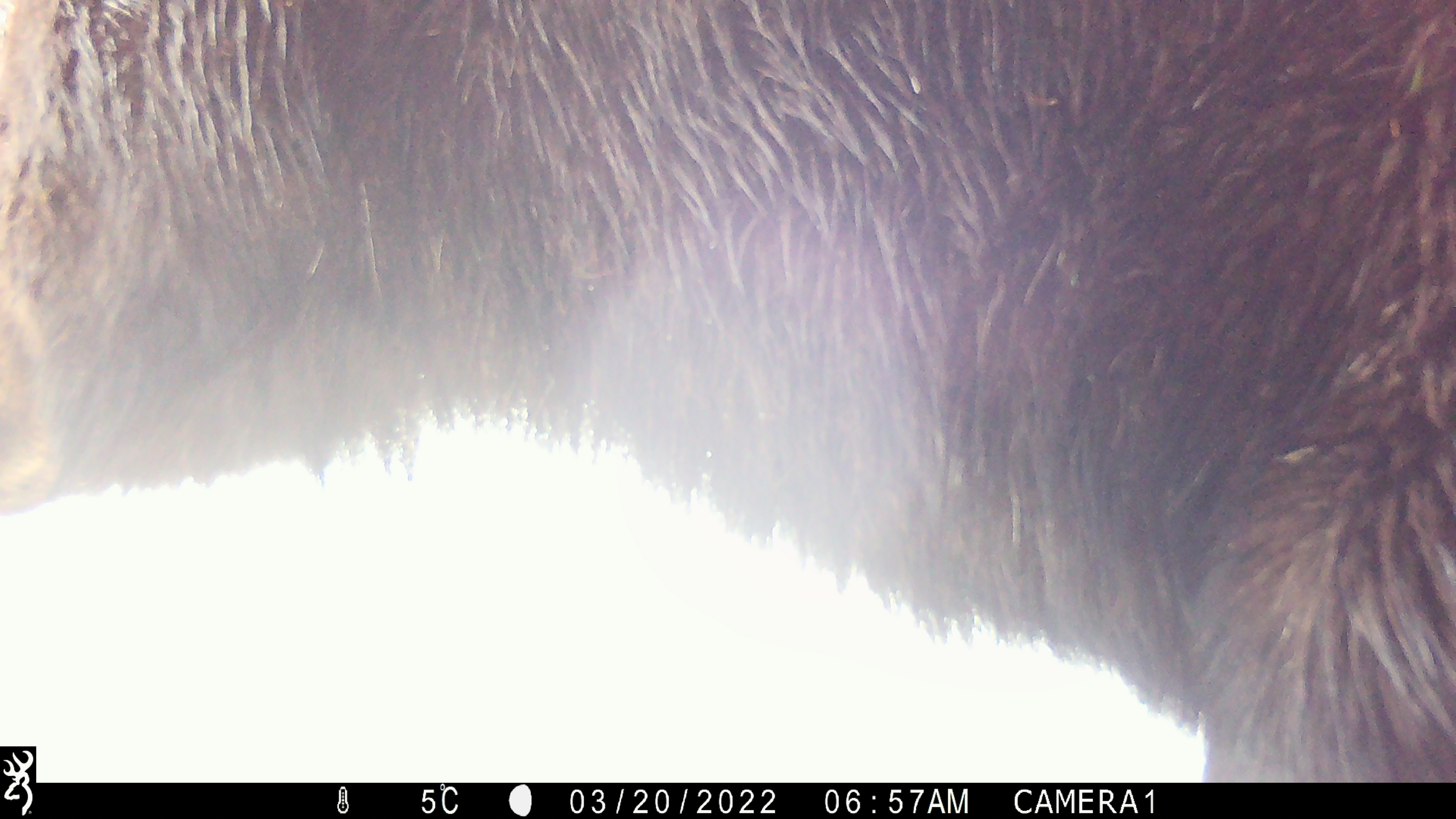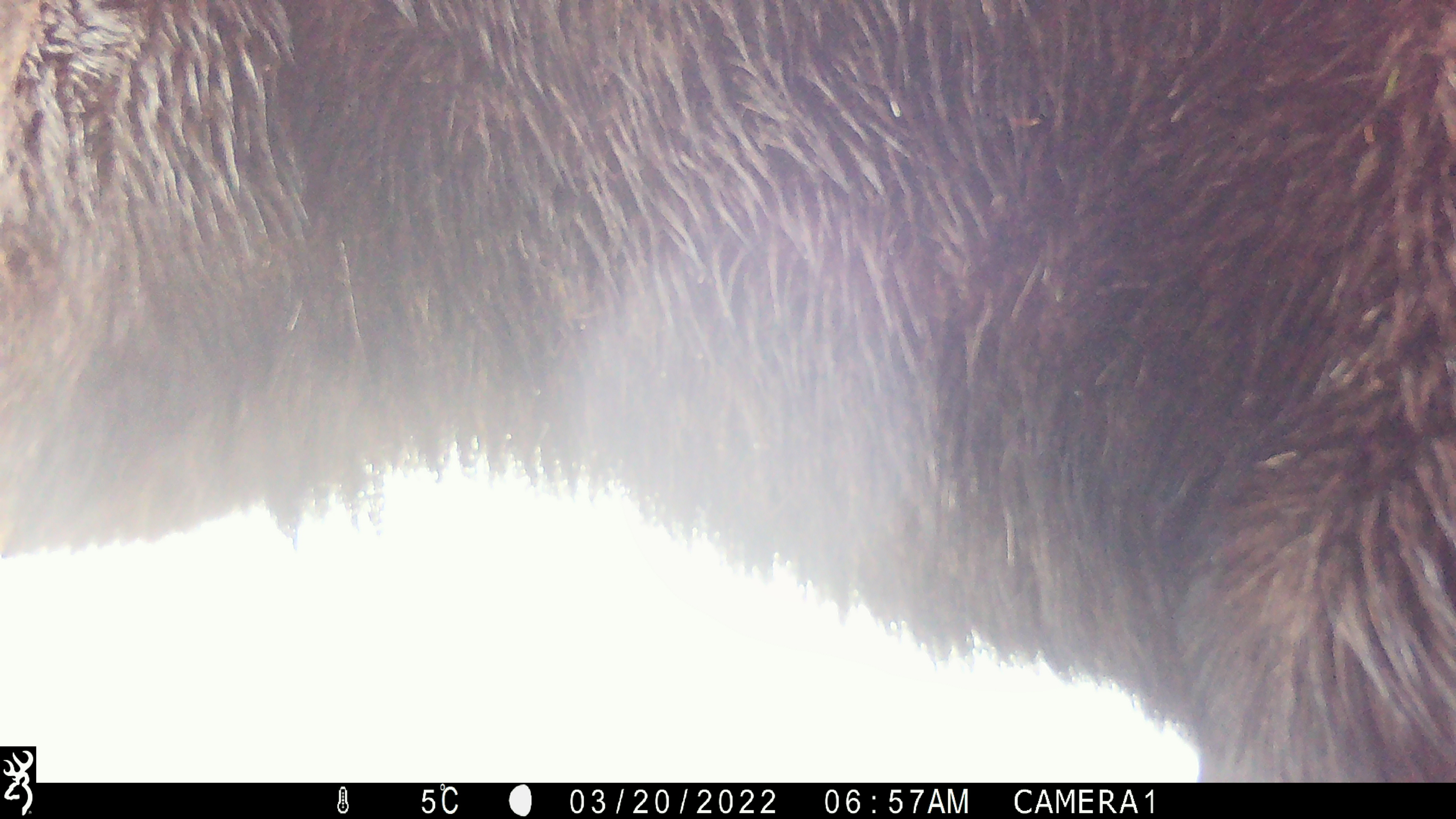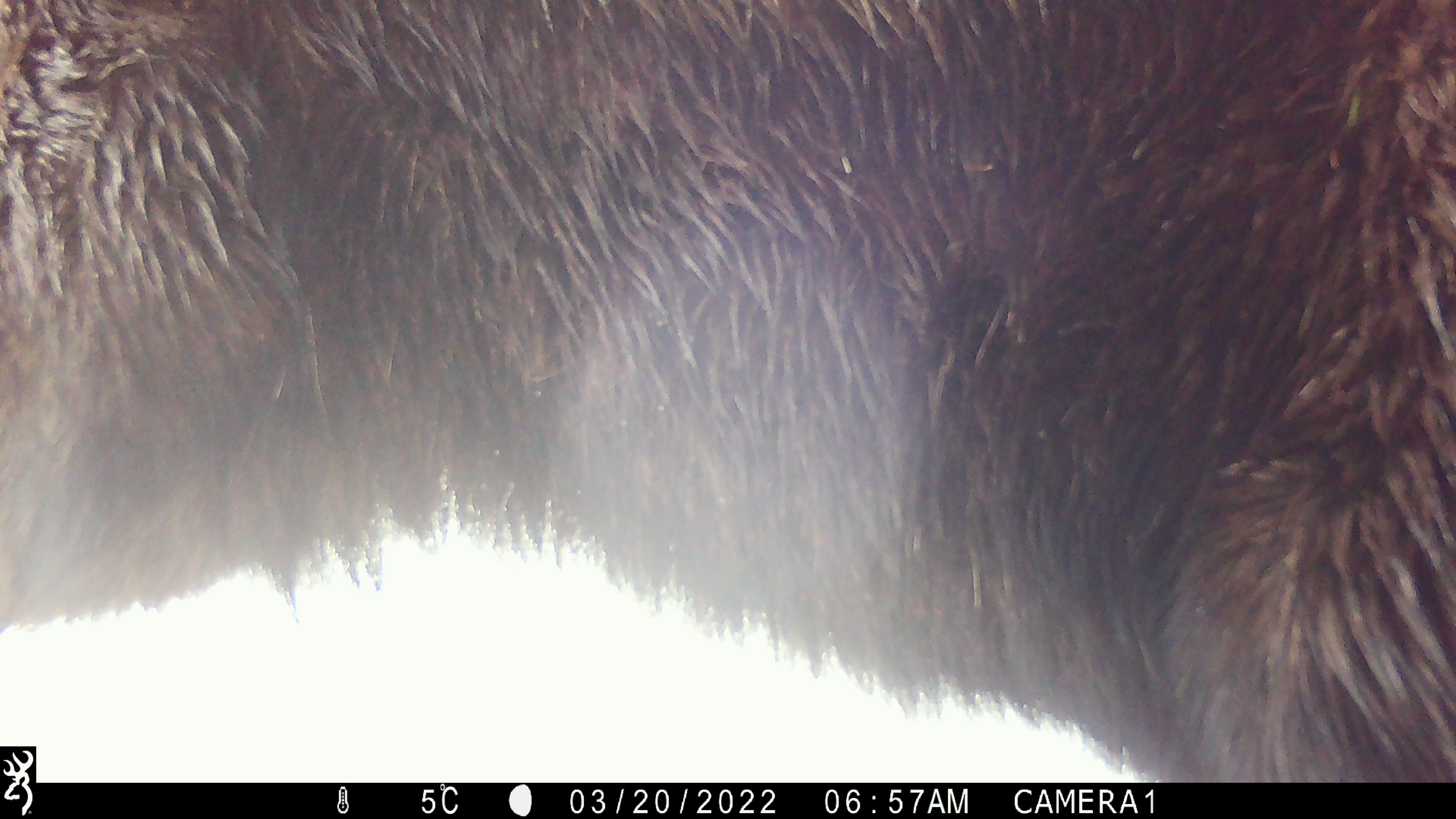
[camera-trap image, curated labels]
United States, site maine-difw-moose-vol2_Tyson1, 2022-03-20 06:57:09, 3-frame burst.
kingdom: Animalia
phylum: Chordata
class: Mammalia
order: Artiodactyla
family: Cervidae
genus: Alces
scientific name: Alces alces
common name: moose